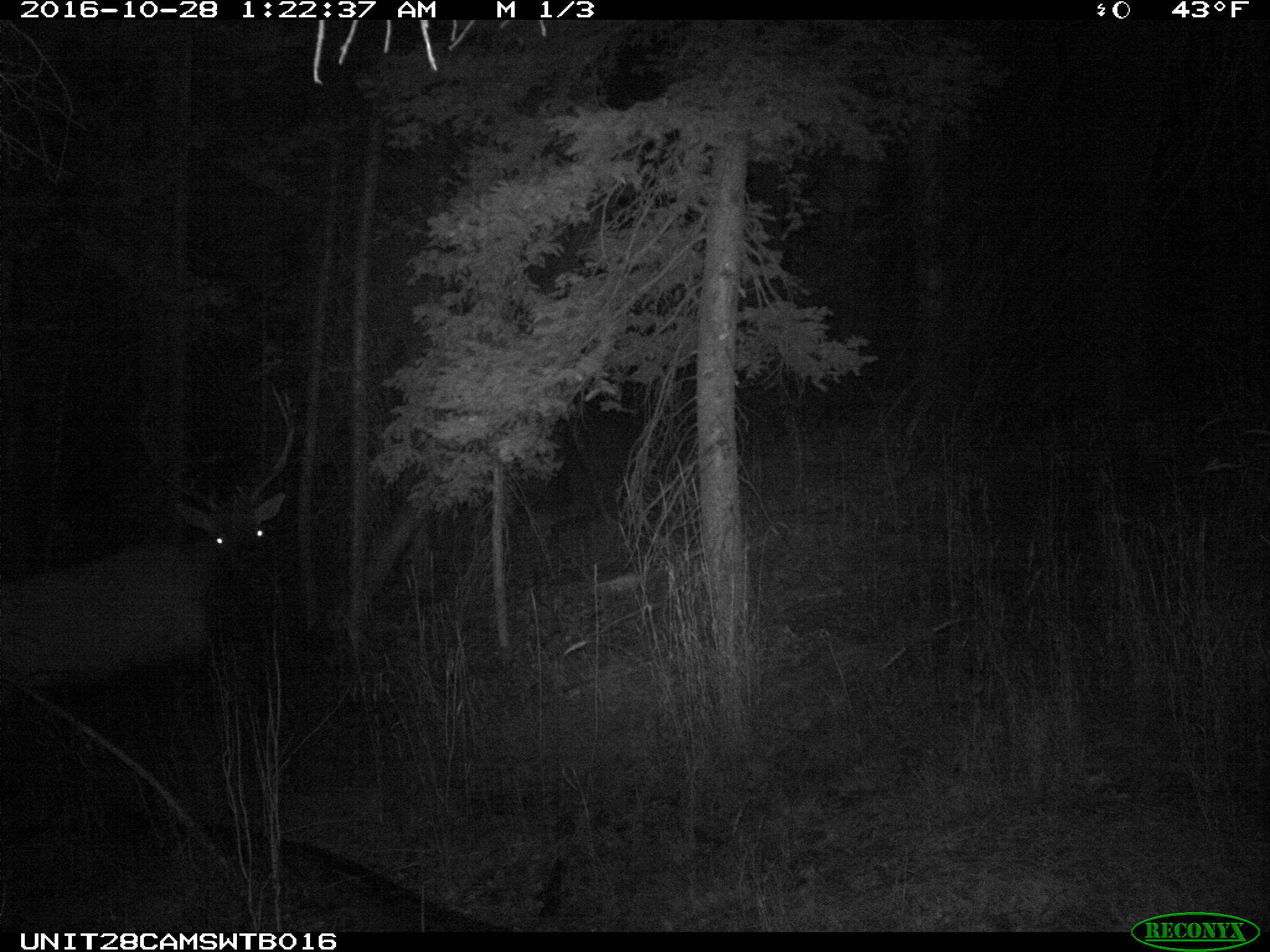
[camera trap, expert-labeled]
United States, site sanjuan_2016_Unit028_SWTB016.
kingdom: Animalia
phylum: Chordata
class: Mammalia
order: Artiodactyla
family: Cervidae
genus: Cervus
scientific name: Cervus elaphus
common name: red deer